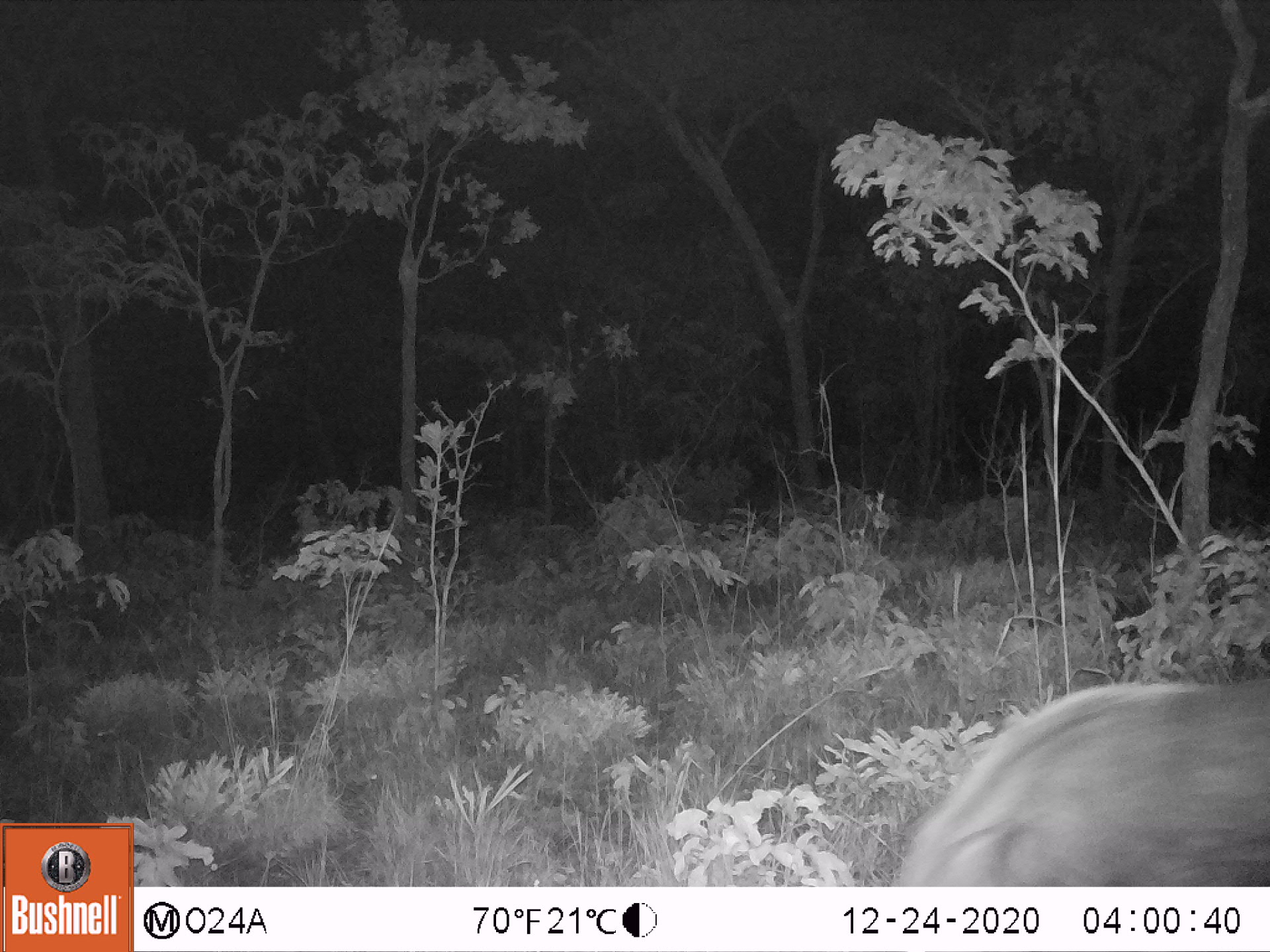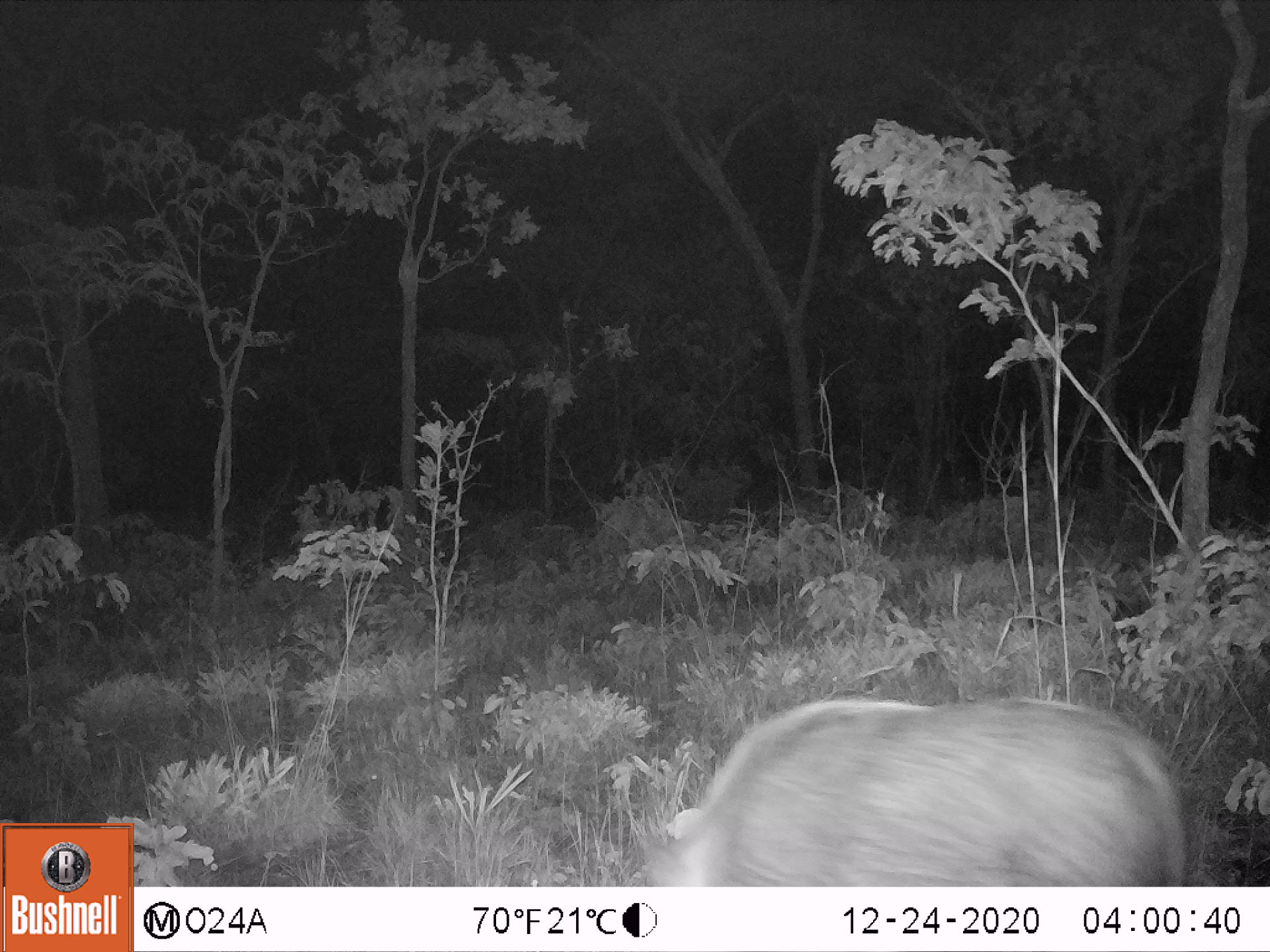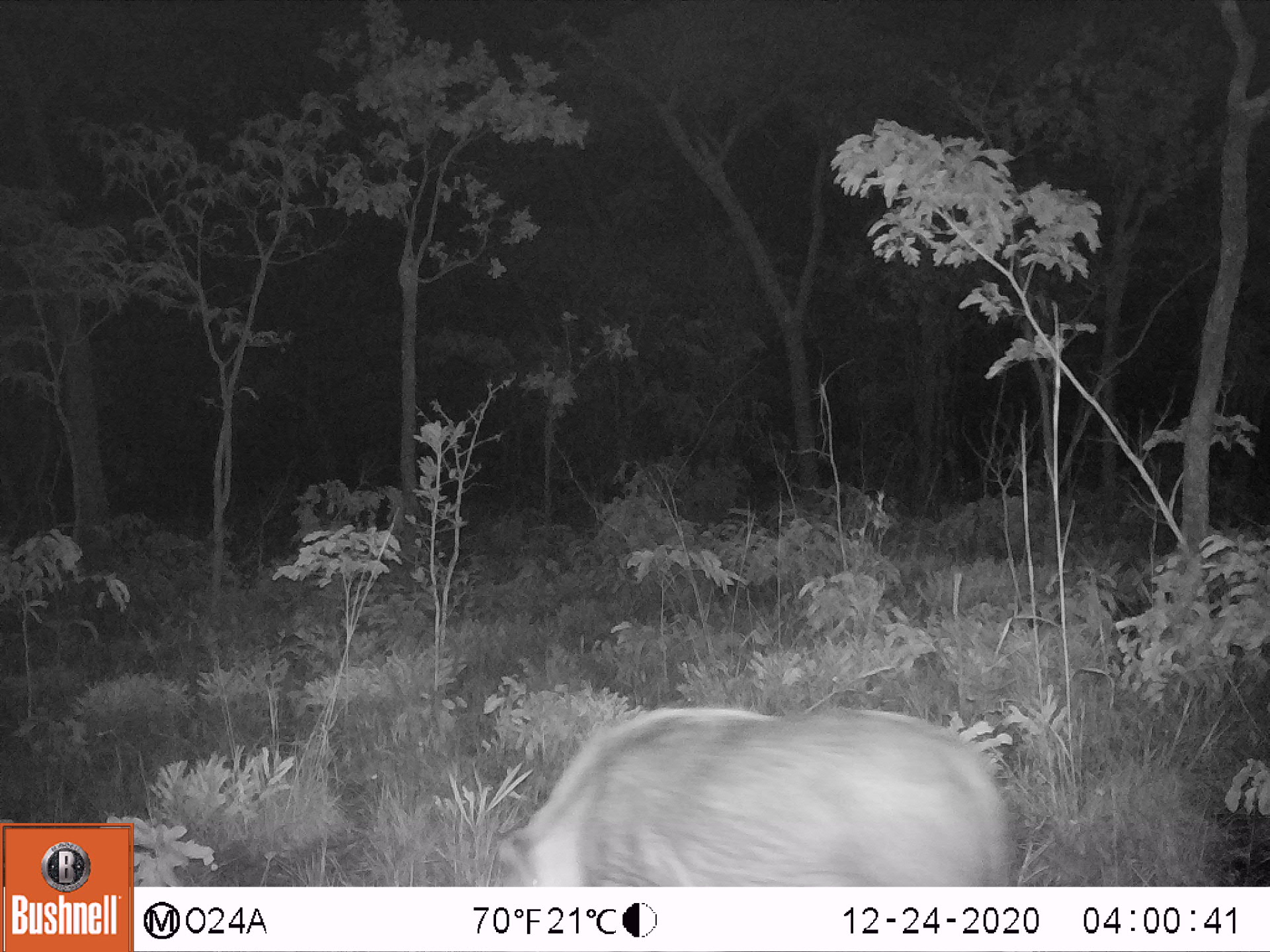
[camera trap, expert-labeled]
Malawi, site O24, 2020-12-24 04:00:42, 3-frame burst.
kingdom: Animalia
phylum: Chordata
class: Mammalia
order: Artiodactyla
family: Suidae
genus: Potamochoerus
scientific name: Potamochoerus larvatus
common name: bushpig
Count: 1.